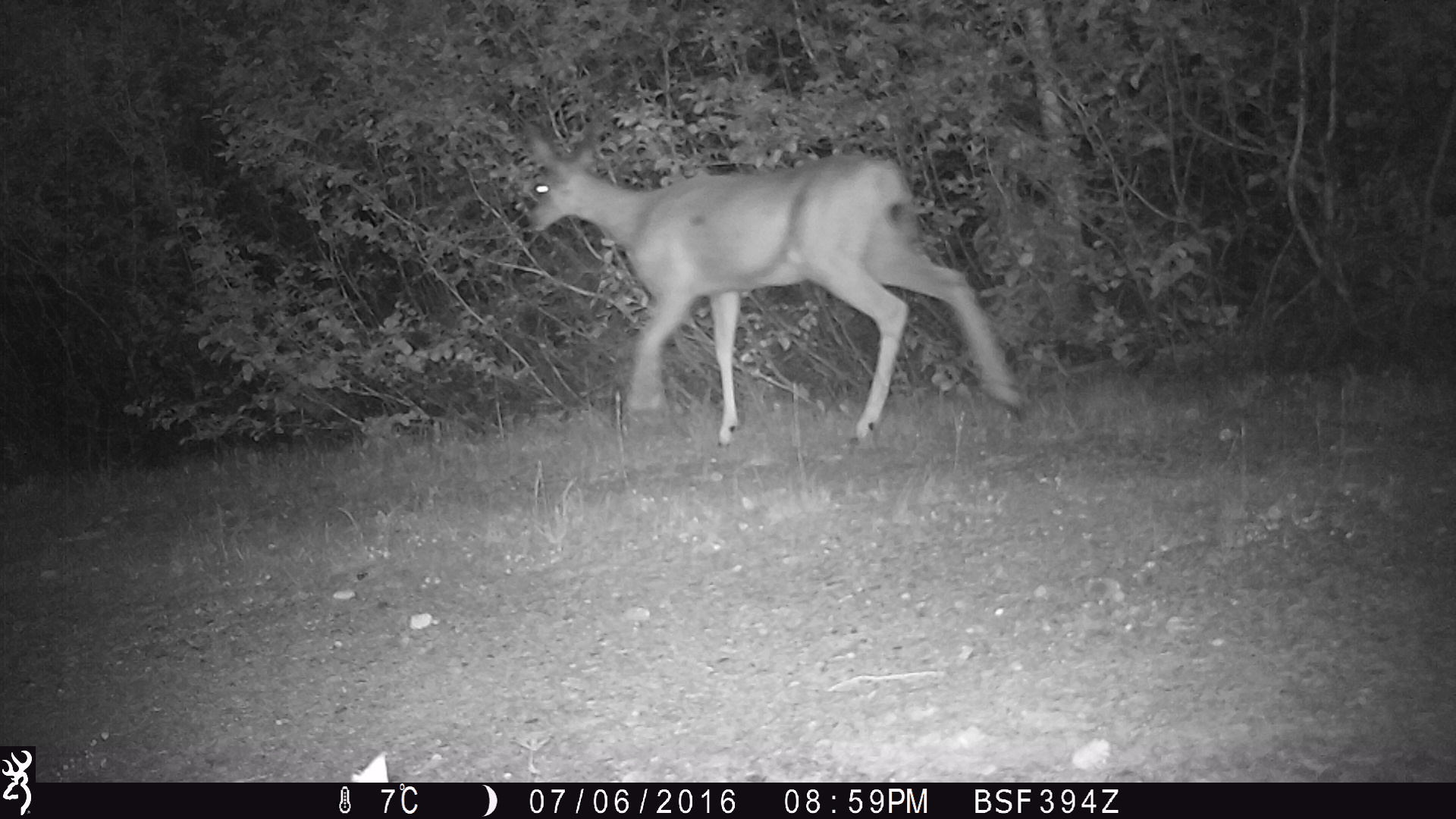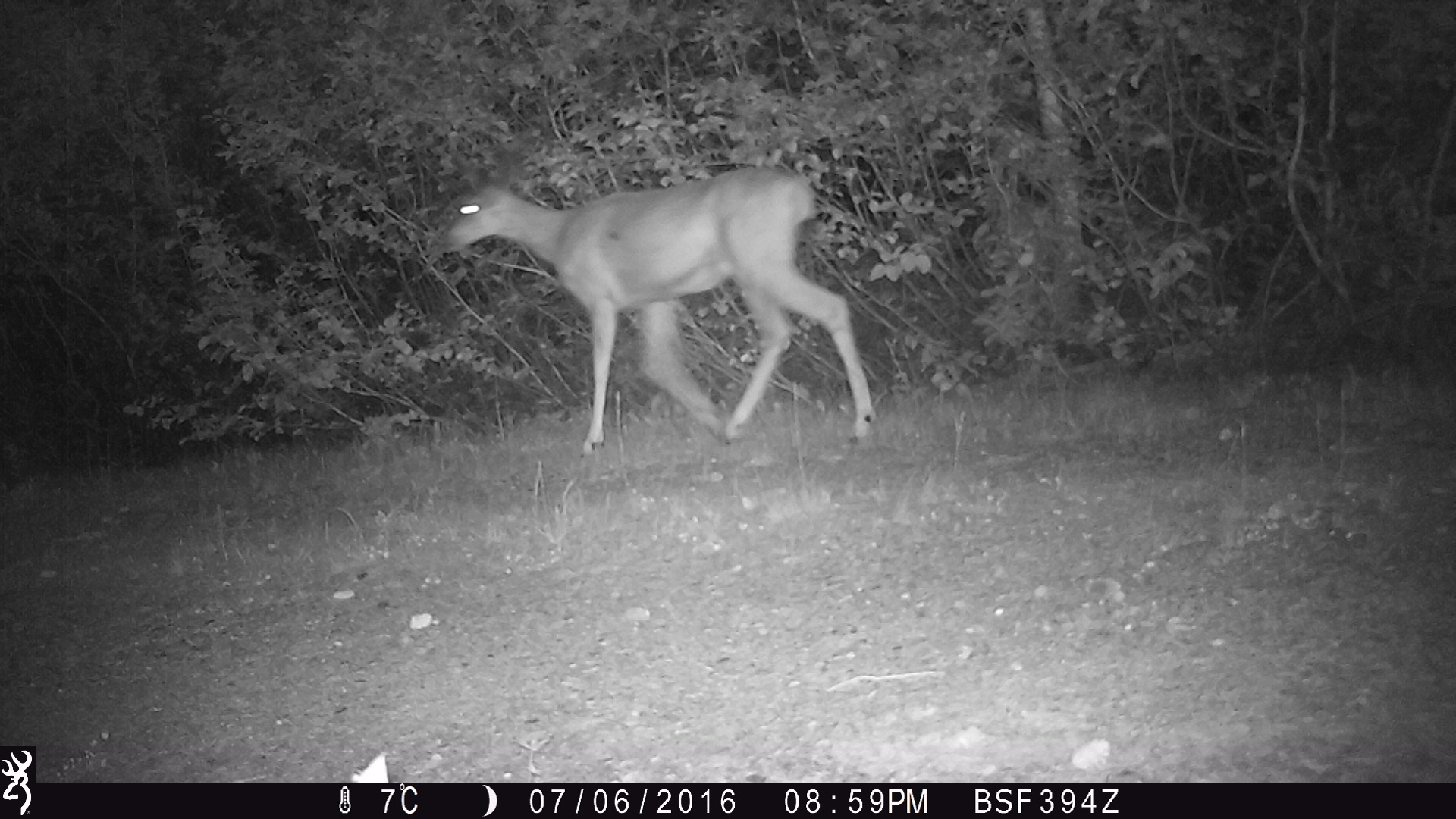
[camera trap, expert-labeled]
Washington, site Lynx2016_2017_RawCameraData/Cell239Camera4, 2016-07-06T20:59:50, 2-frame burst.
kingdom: Animalia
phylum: Chordata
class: Mammalia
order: Artiodactyla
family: Cervidae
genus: Odocoileus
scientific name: Odocoileus hemionus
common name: mule deer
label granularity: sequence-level